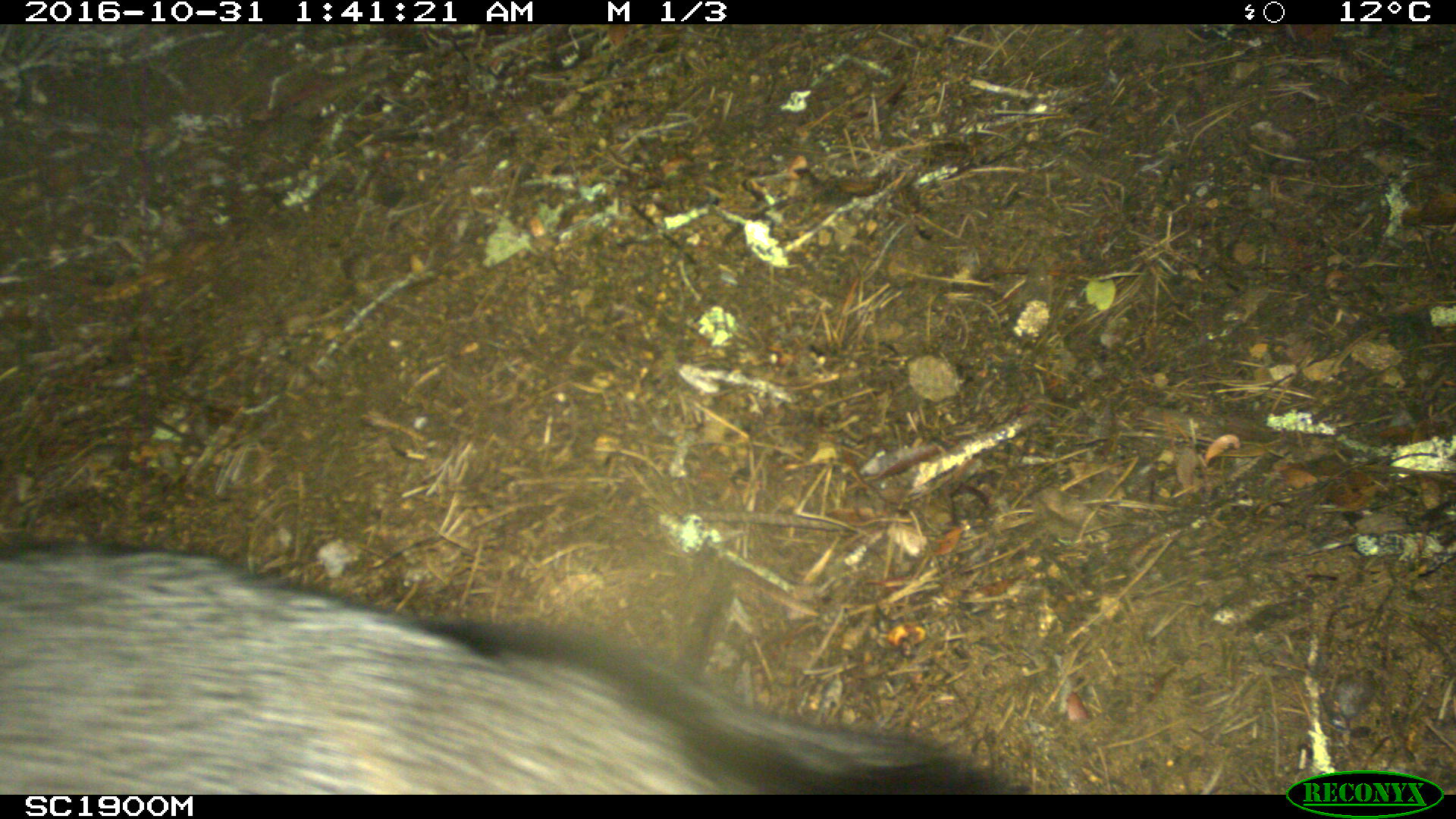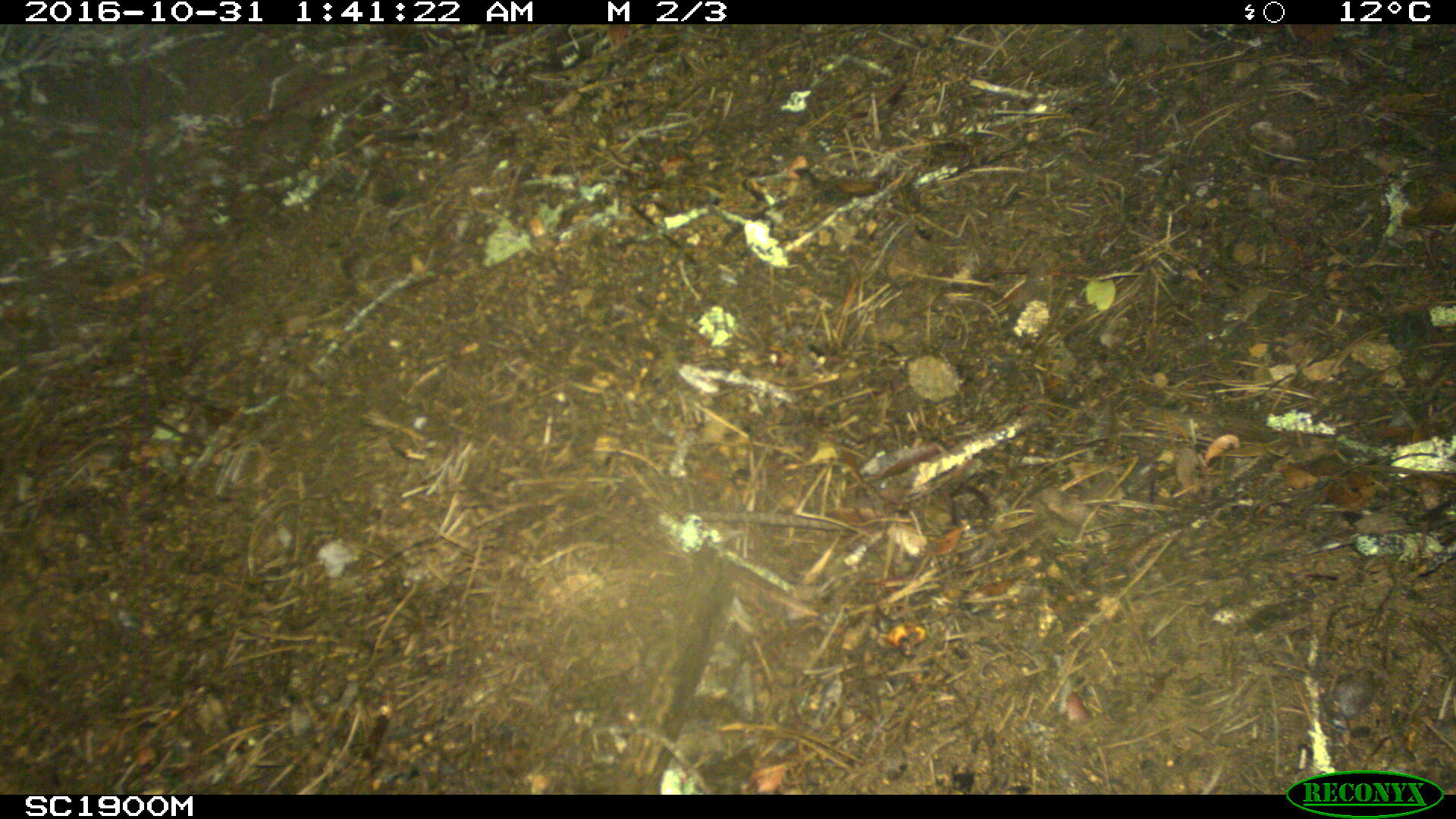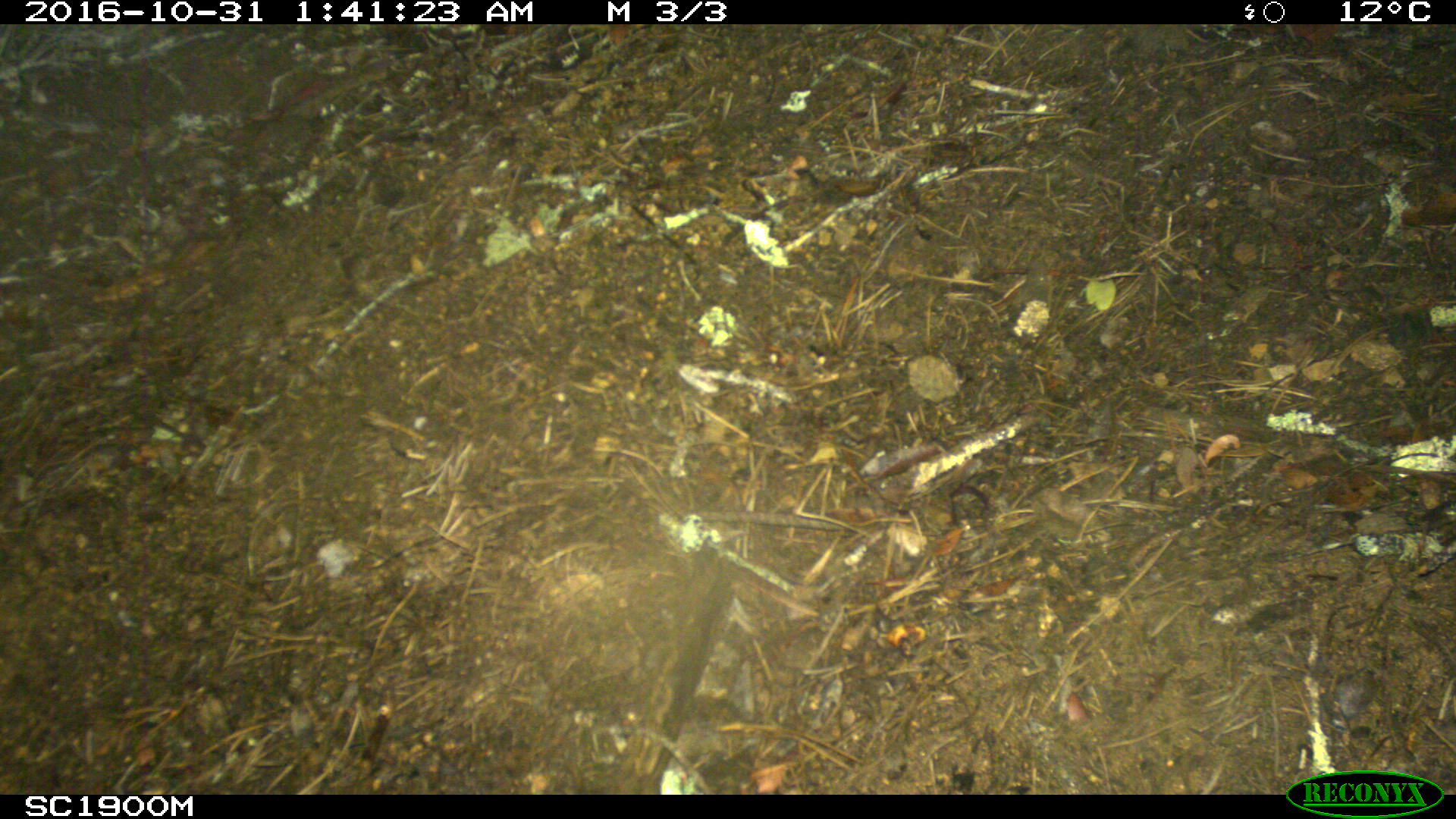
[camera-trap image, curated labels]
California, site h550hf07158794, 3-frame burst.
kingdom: Animalia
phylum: Chordata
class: Mammalia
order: Carnivora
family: Canidae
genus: Urocyon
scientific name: Urocyon littoralis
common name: island fox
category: fox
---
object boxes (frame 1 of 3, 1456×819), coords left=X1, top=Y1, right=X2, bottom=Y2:
fox: left=0, top=538, right=1030, bottom=792